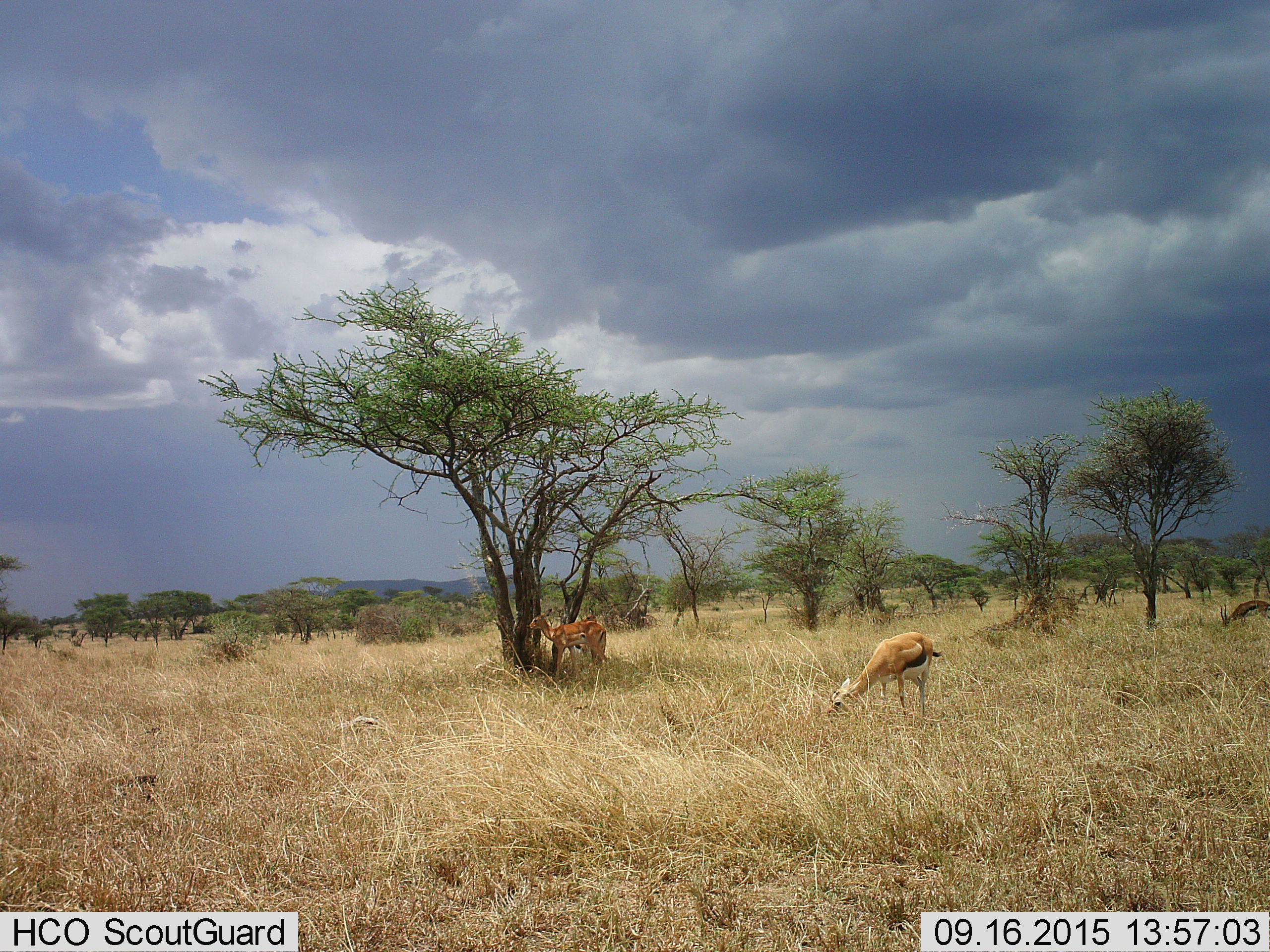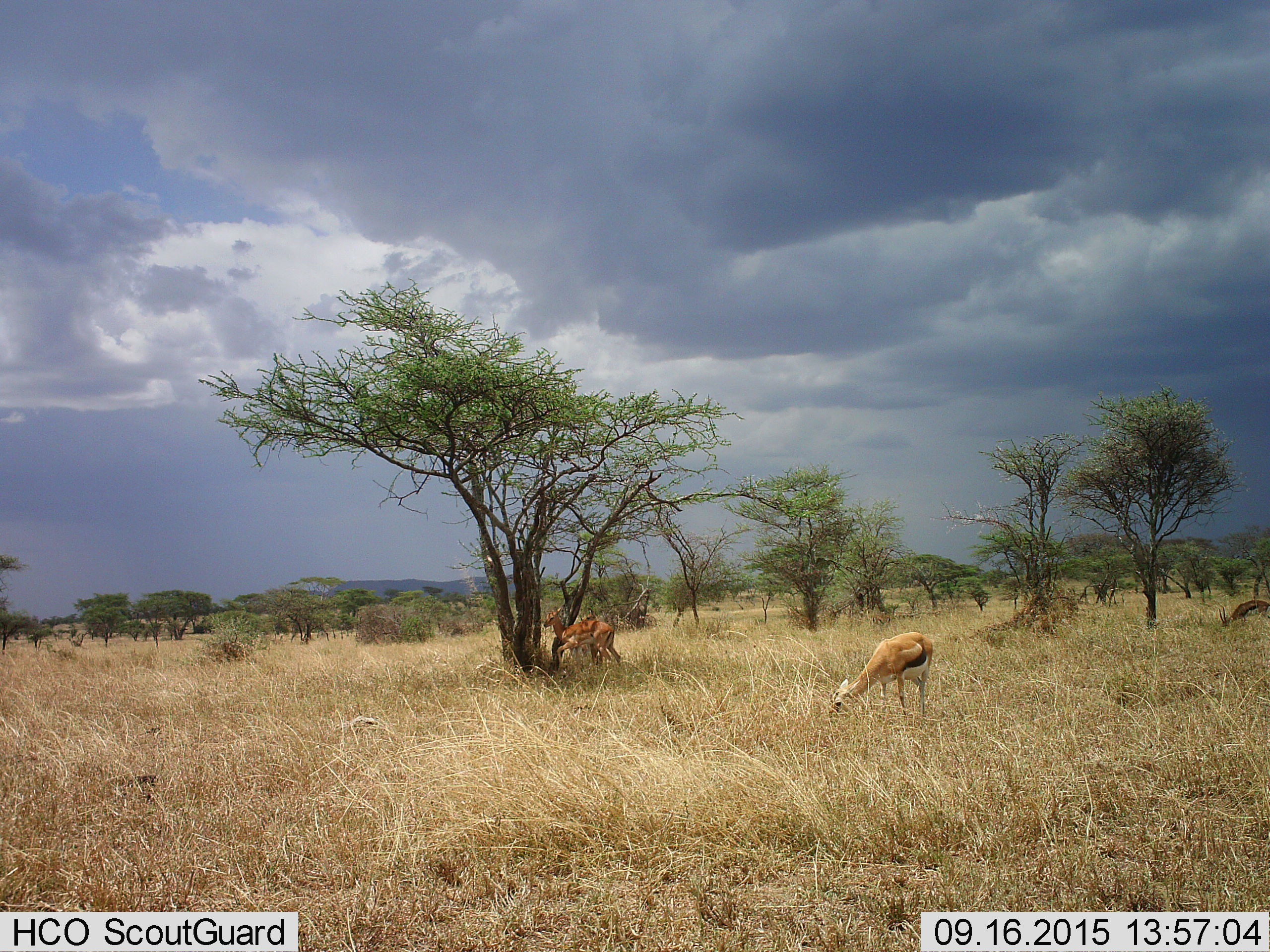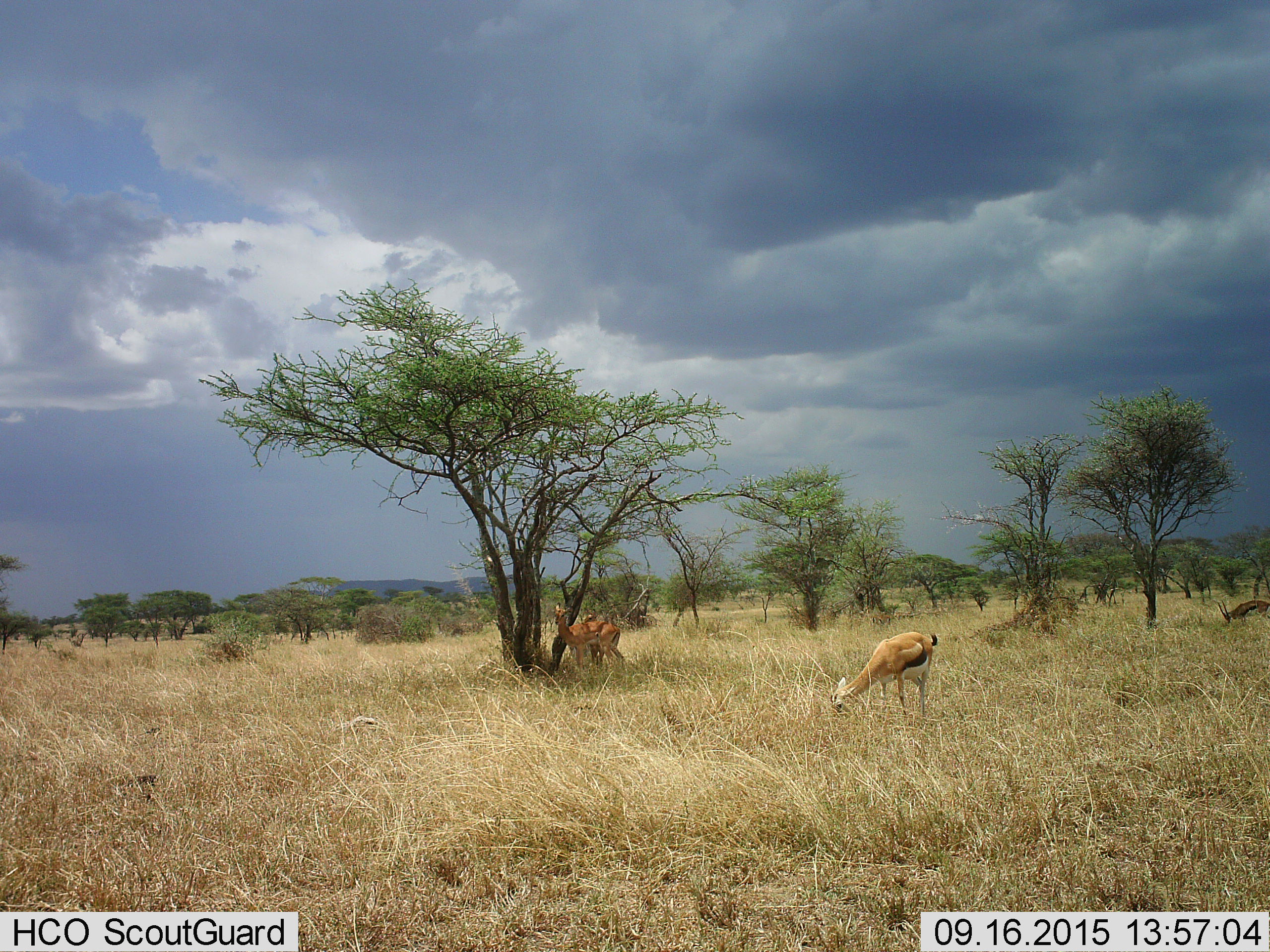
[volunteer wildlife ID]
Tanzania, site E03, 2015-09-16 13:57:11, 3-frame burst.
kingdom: Animalia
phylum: Chordata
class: Mammalia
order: Artiodactyla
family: Bovidae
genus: Eudorcas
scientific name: Eudorcas thomsonii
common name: thomson's gazelle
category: gazellethomsons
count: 3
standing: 44%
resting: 6%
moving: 12%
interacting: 0%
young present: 12%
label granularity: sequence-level